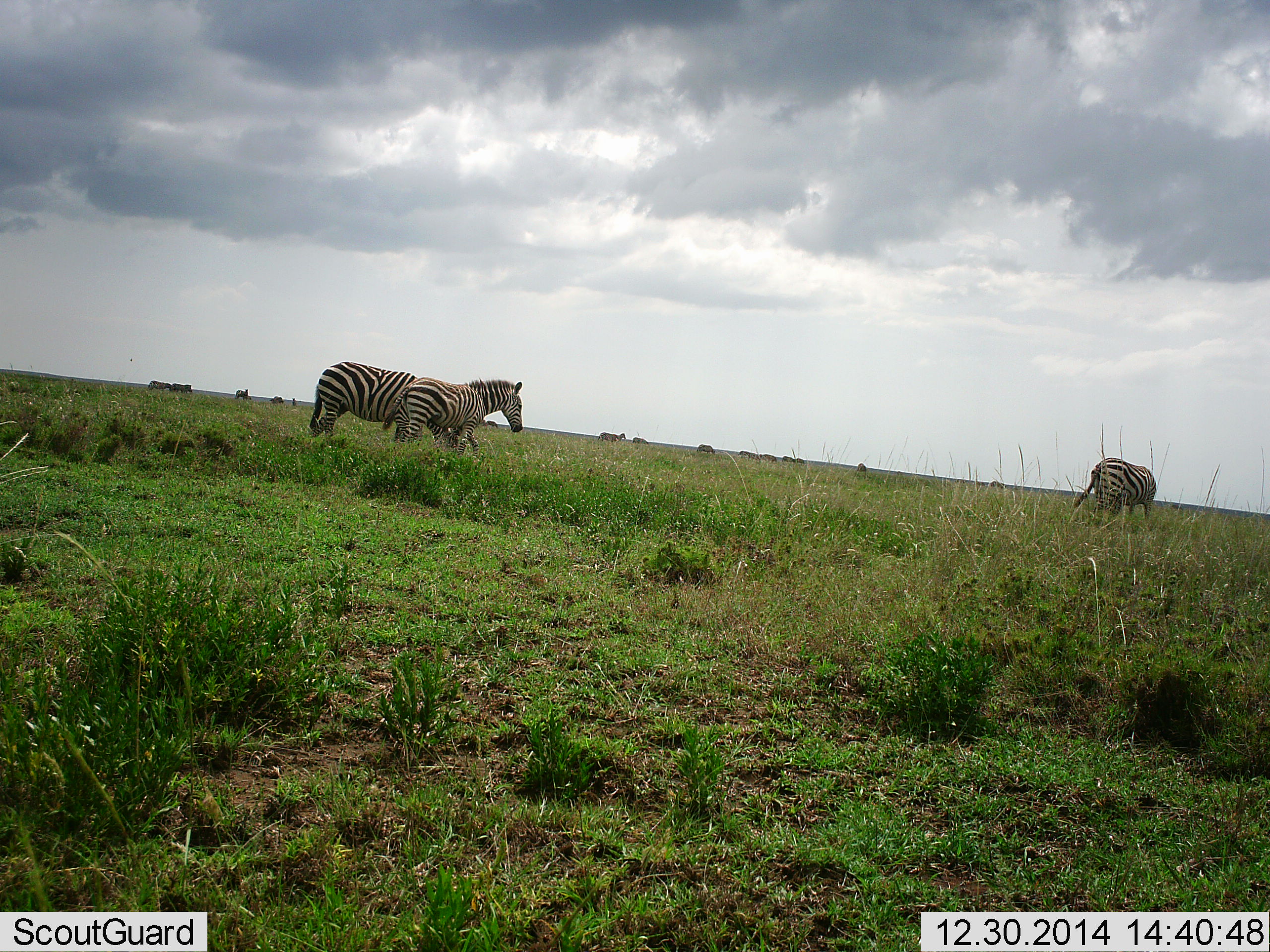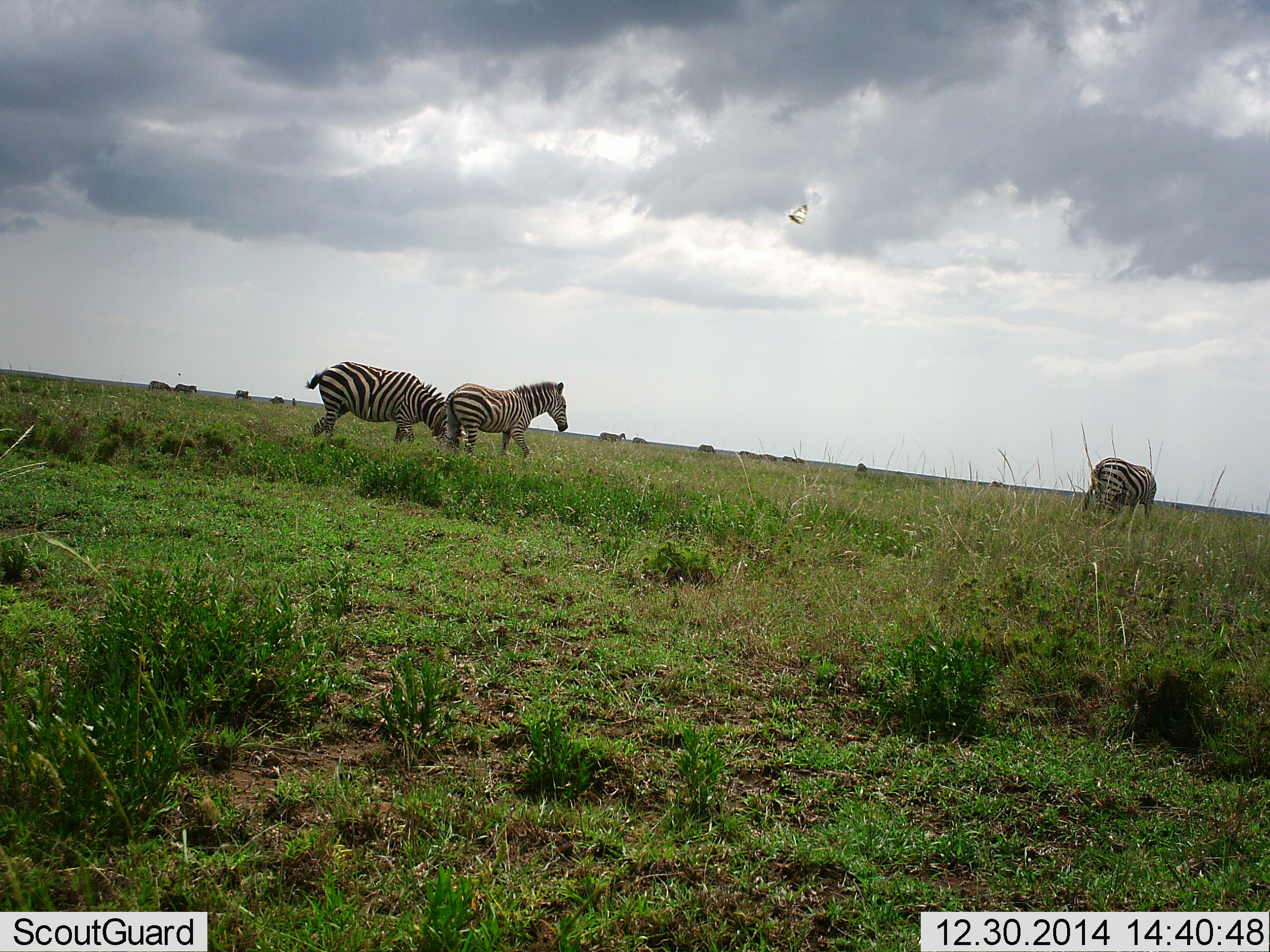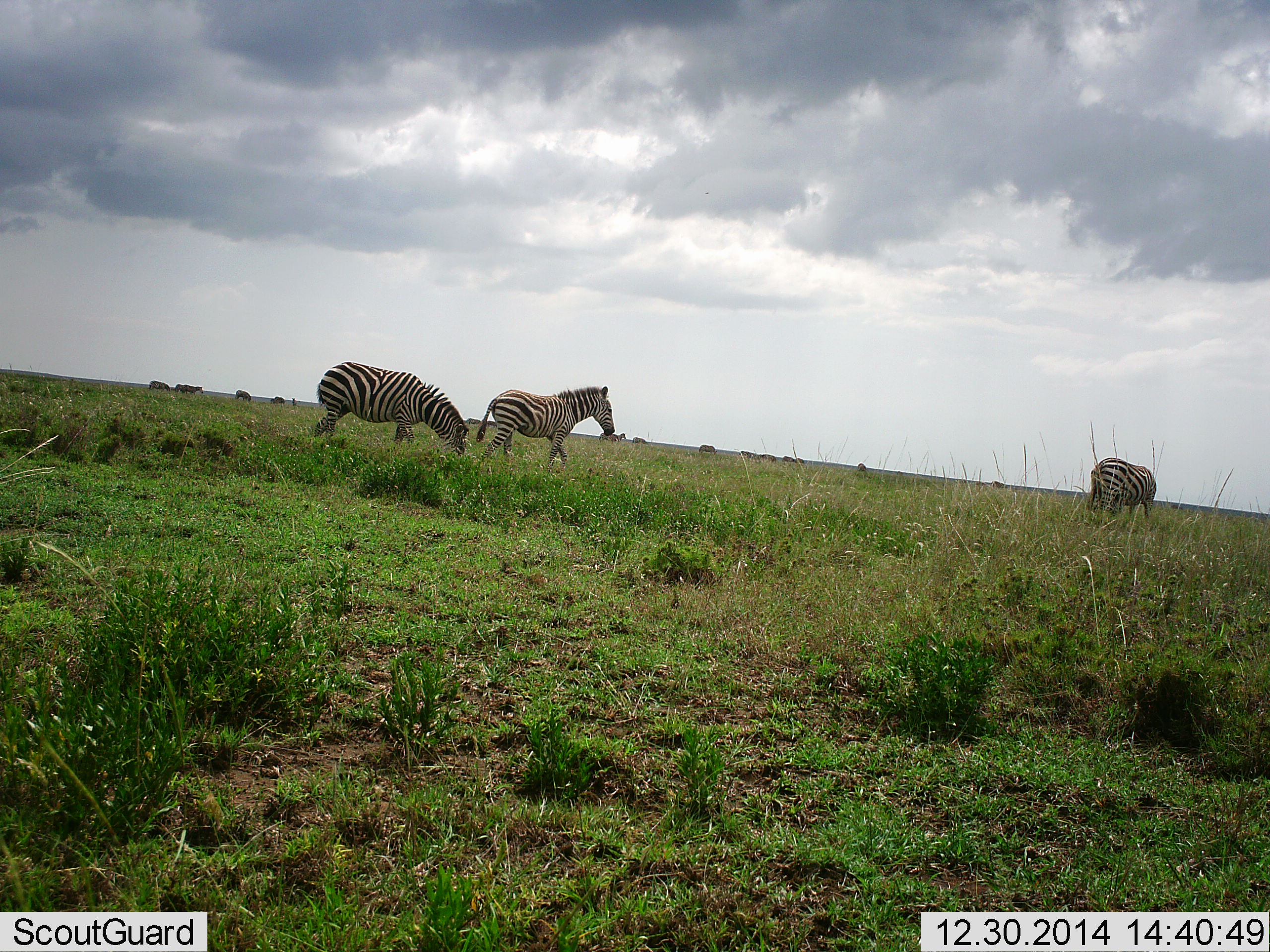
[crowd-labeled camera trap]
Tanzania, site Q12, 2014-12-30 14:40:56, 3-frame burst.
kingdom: Animalia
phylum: Chordata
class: Mammalia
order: Perissodactyla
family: Equidae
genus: Equus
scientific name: Equus quagga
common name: plains zebra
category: zebra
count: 11-50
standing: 58%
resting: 0%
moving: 83%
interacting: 8%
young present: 0%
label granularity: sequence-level